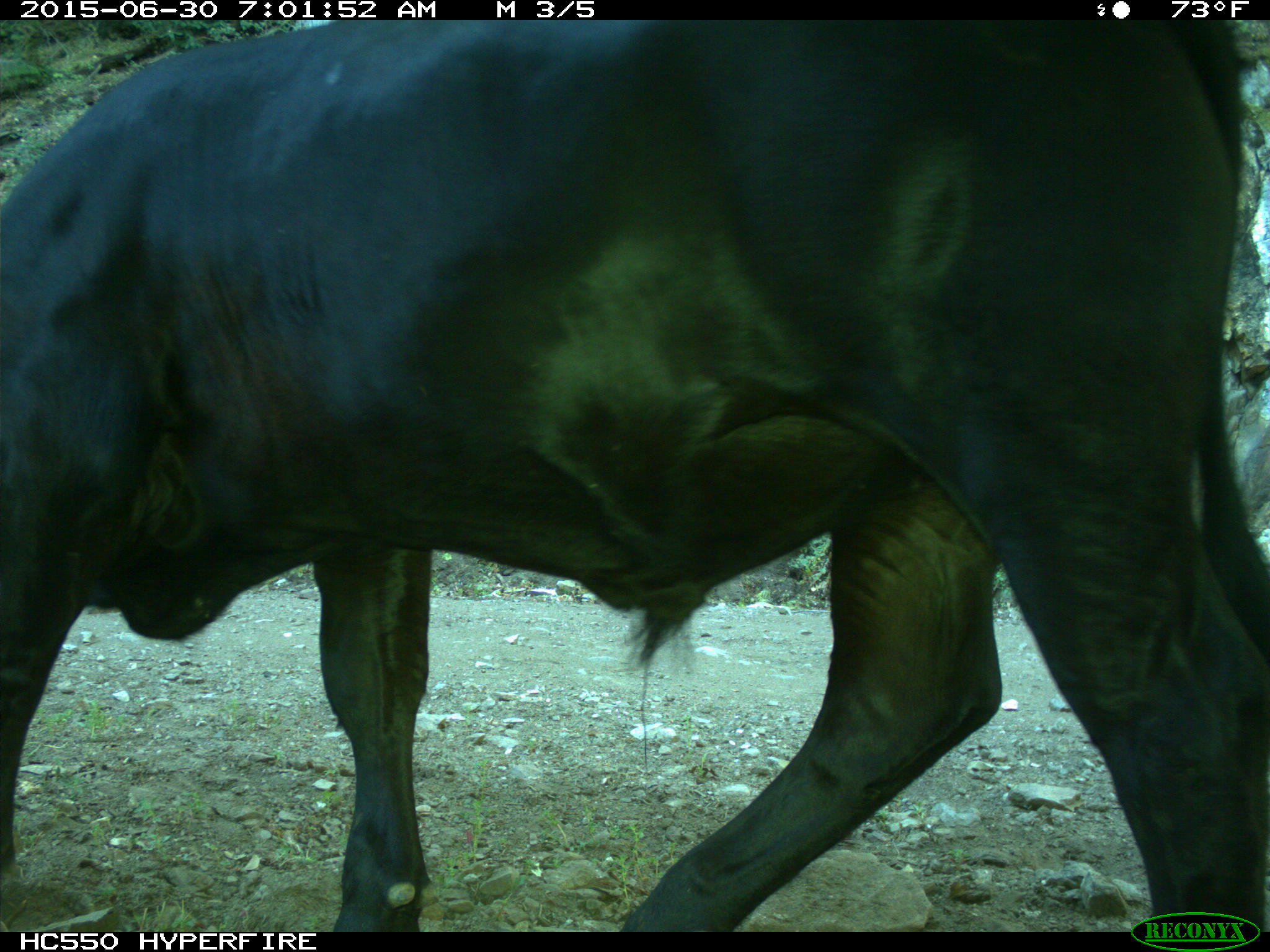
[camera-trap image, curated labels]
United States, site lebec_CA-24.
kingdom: Animalia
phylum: Chordata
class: Mammalia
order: Artiodactyla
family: Bovidae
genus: Bos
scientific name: Bos taurus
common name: domestic cow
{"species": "Bos taurus (domestic cow)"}